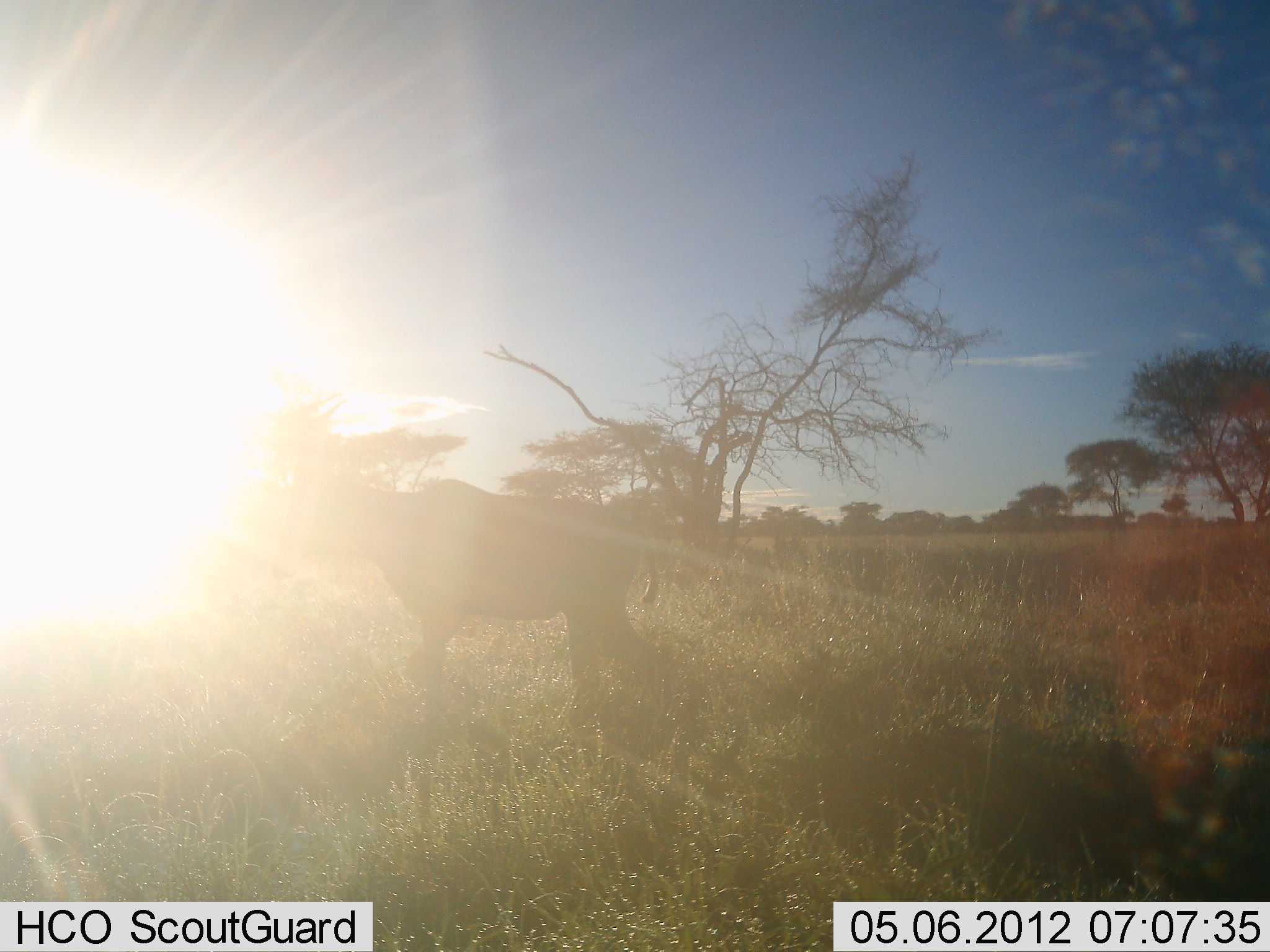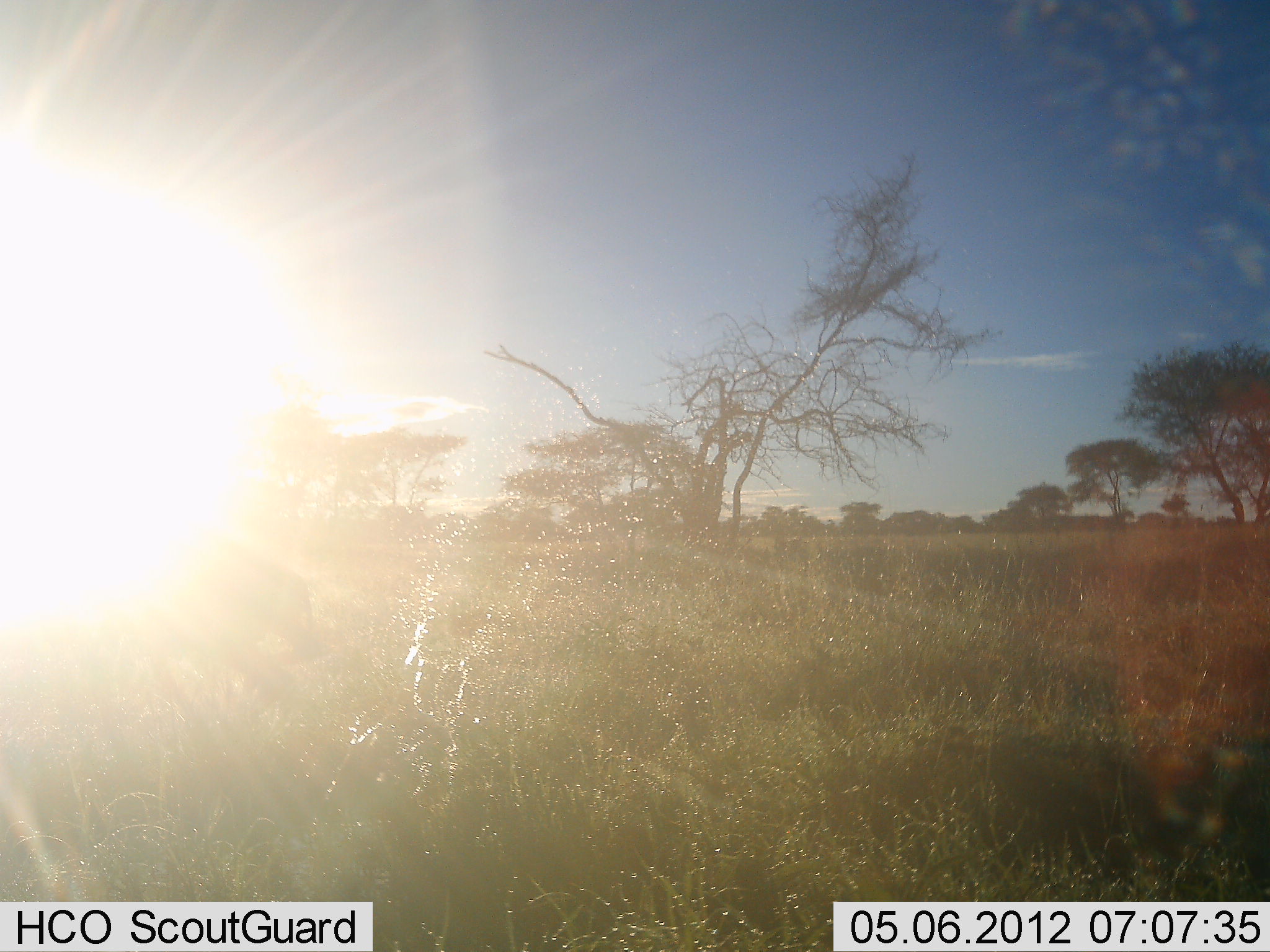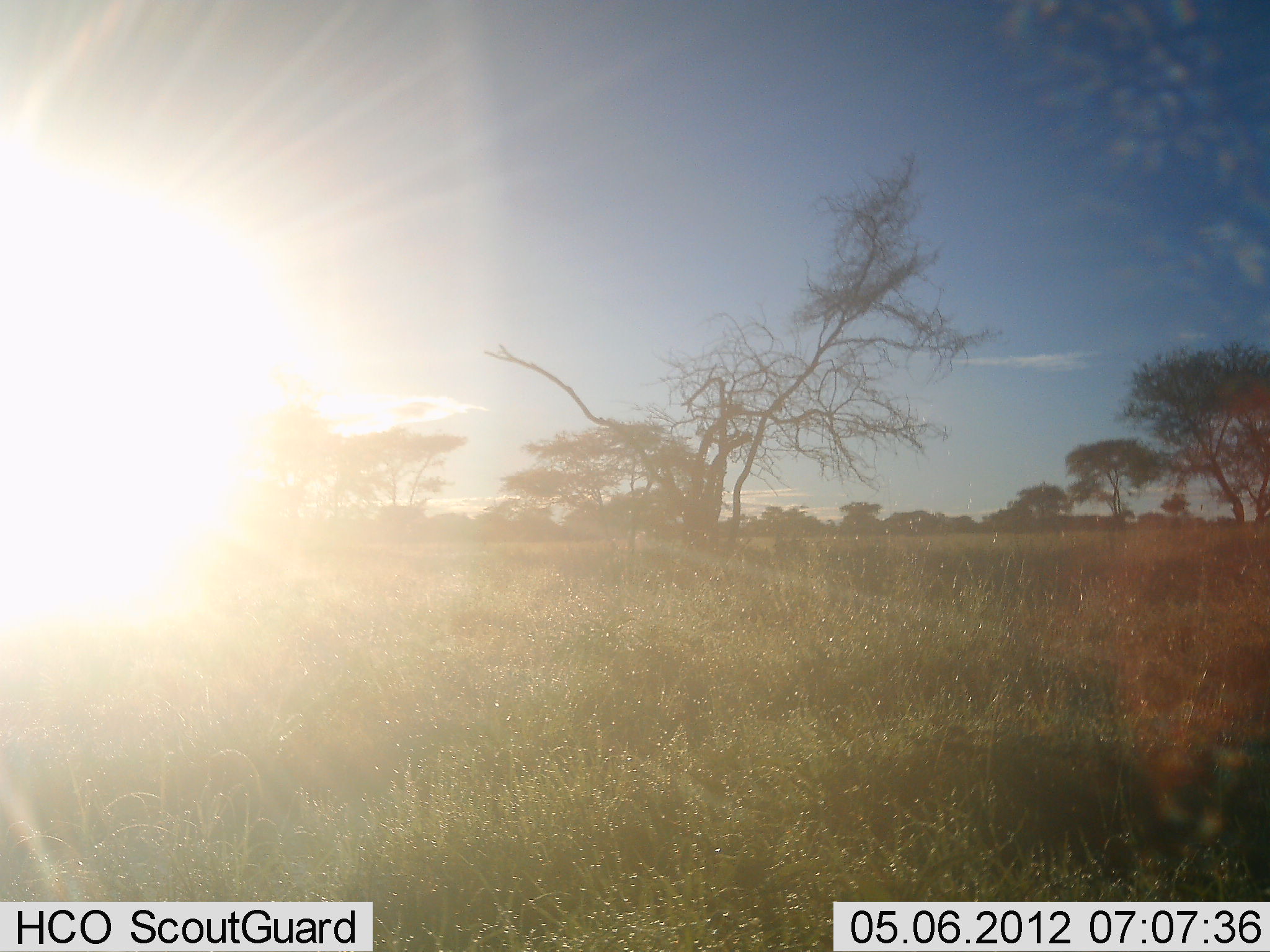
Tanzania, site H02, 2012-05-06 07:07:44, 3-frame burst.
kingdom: Animalia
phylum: Chordata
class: Mammalia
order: Artiodactyla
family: Bovidae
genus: Connochaetes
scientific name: Connochaetes taurinus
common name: blue wildebeest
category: wildebeest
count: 1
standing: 29%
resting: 0%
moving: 71%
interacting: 0%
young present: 14%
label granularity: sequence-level